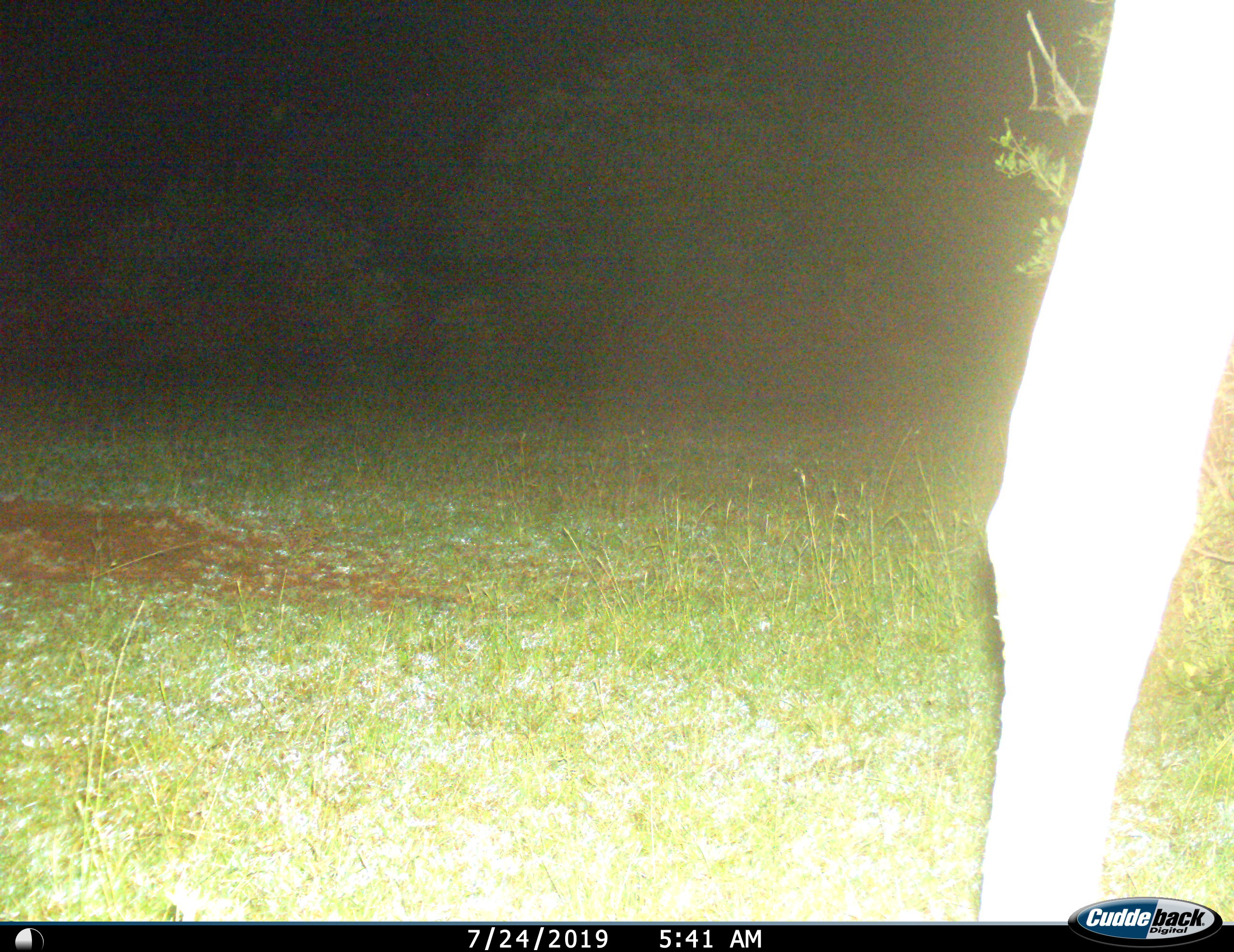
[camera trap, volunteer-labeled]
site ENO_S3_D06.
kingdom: Animalia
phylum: Chordata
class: Mammalia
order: Artiodactyla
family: Giraffidae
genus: Giraffa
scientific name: Giraffa camelopardalis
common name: giraffe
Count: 1.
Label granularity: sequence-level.